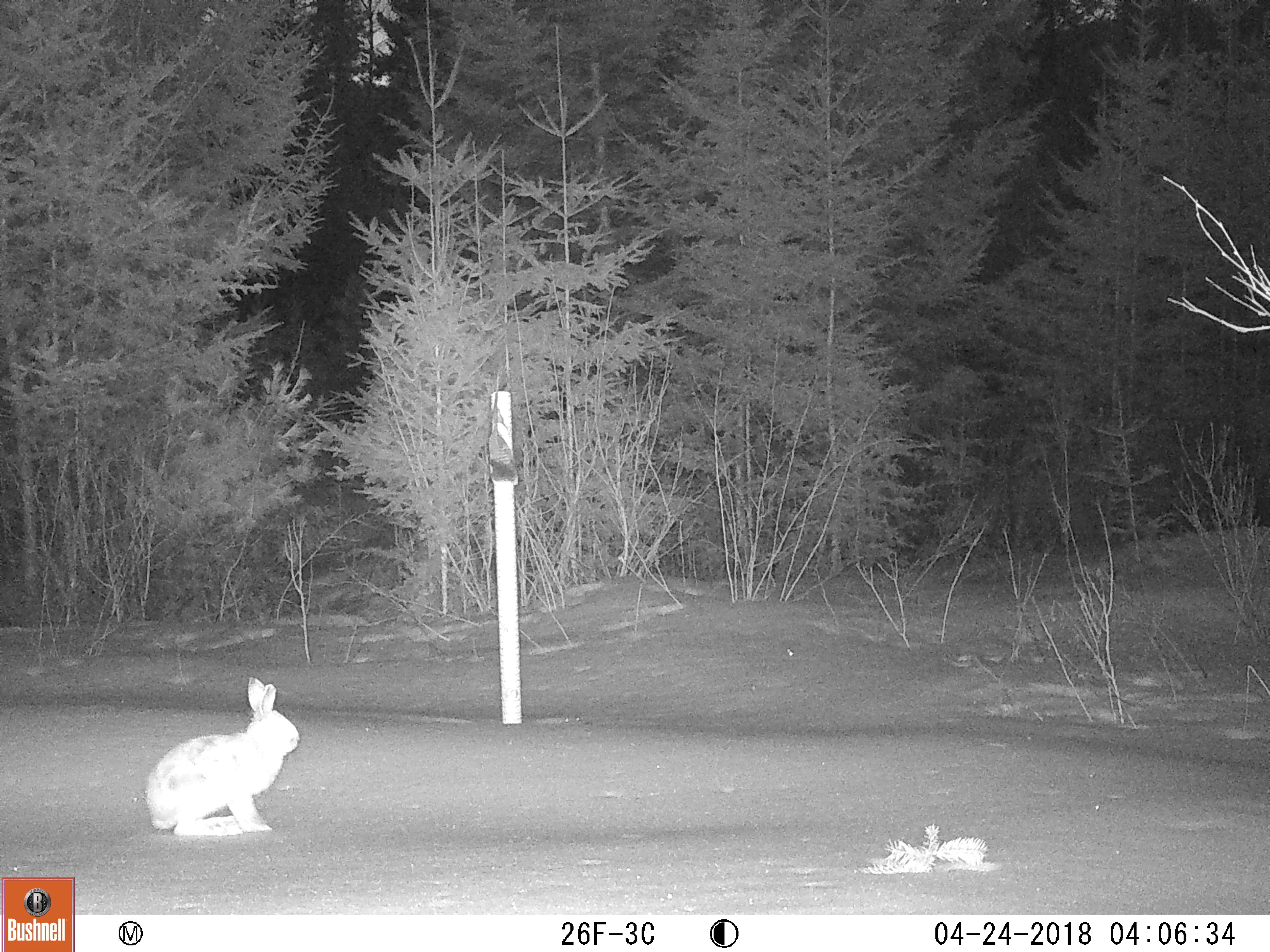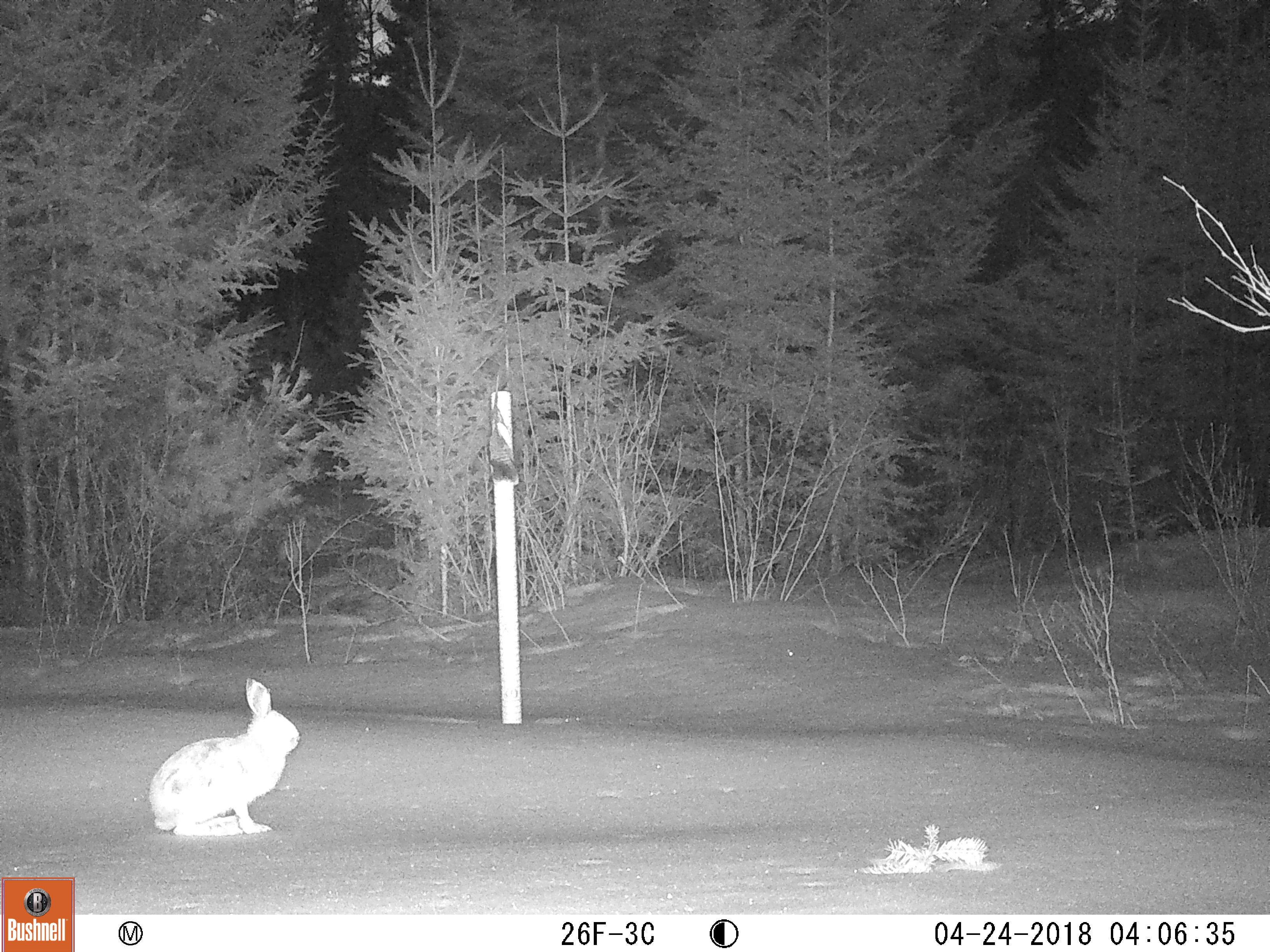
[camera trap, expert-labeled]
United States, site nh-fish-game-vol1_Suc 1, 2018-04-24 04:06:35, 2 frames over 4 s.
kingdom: Animalia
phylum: Chordata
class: Mammalia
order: Lagomorpha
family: Leporidae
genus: Lepus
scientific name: Lepus americanus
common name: snowshoe hare